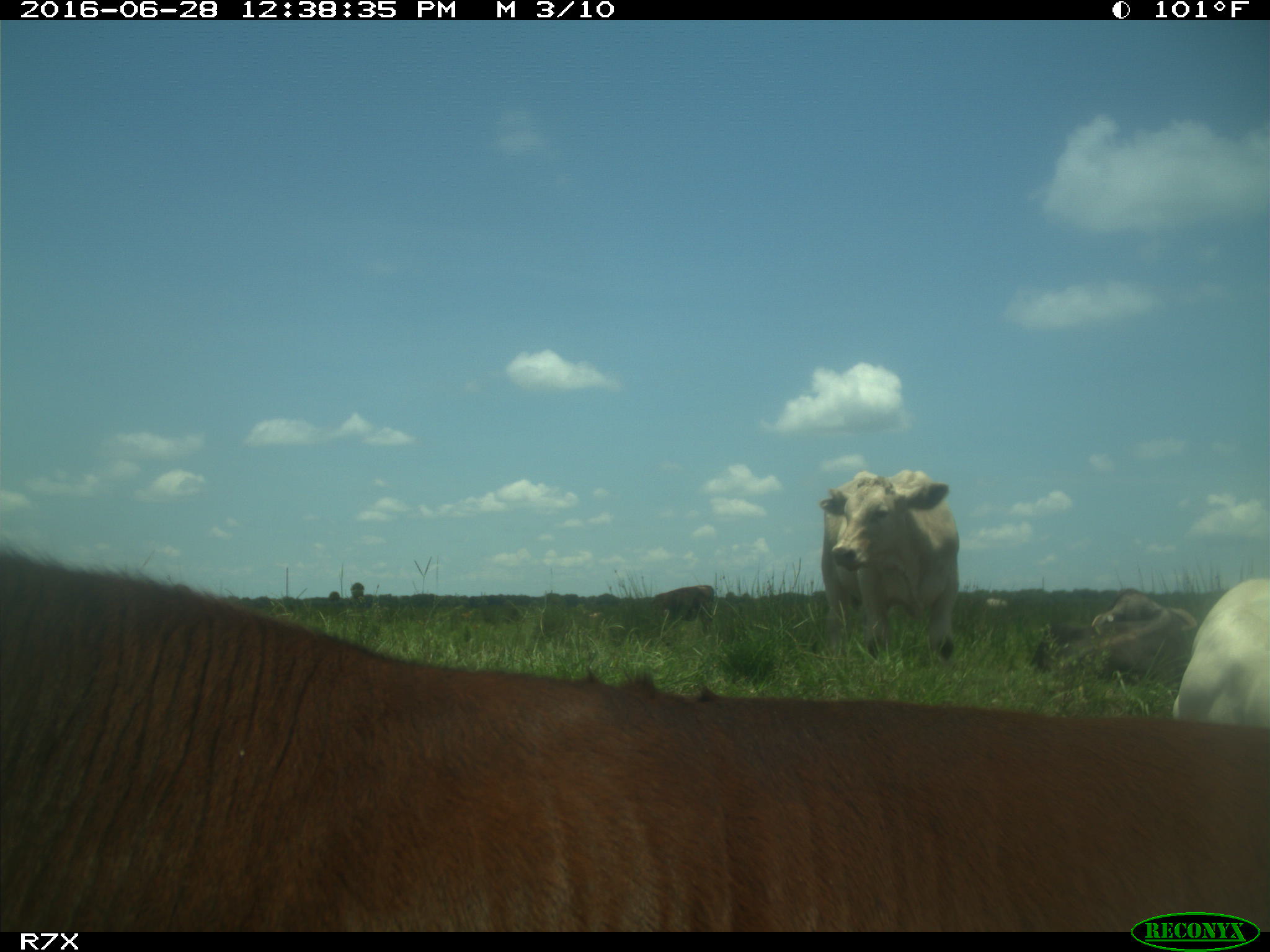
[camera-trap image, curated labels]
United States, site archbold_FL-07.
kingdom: Animalia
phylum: Chordata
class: Mammalia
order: Artiodactyla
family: Bovidae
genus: Bos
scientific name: Bos taurus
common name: domestic cow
Bos taurus (domestic cow).